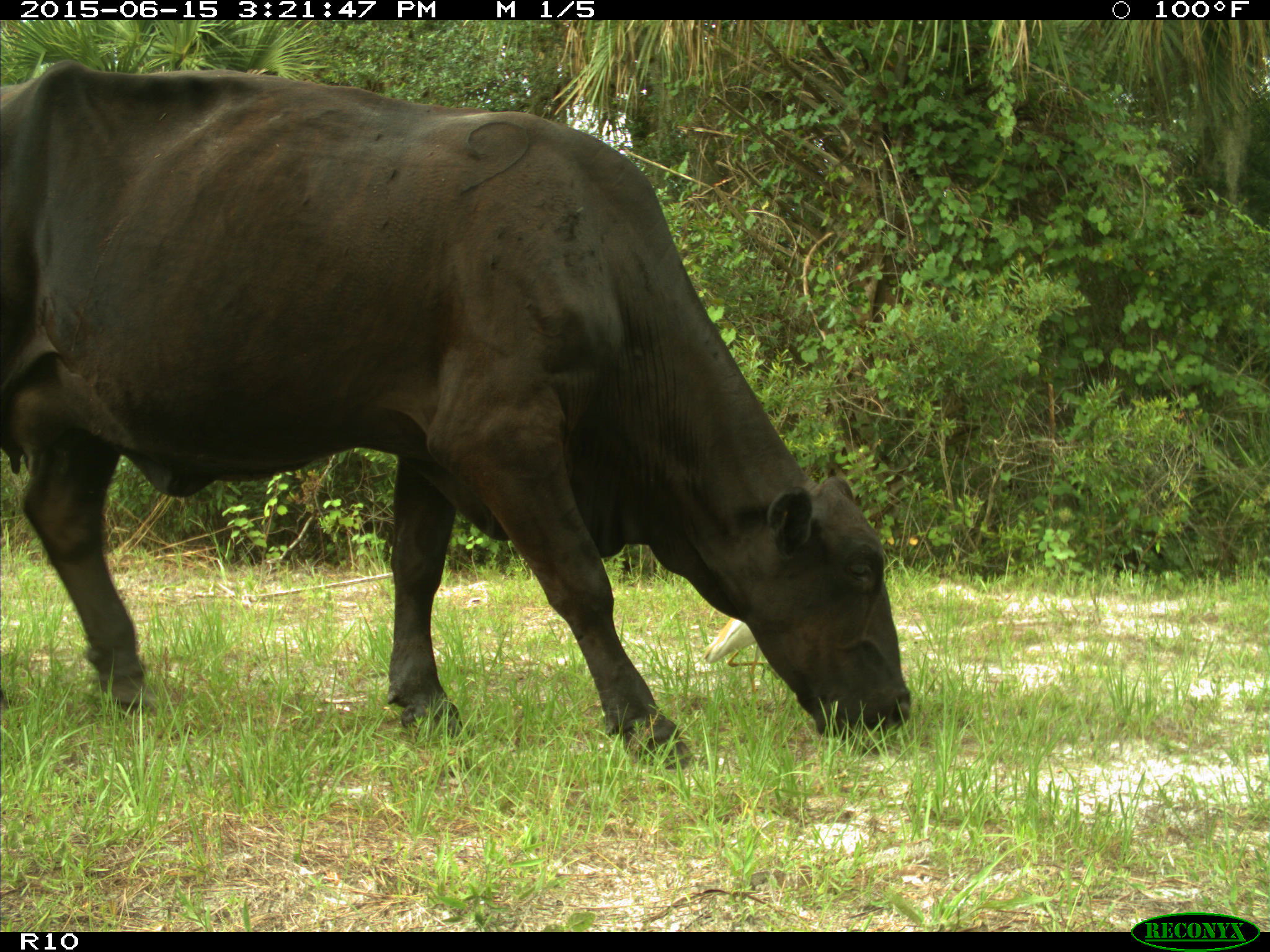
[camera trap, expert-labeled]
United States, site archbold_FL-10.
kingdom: Animalia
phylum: Chordata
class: Mammalia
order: Artiodactyla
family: Bovidae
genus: Bos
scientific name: Bos taurus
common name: domestic cow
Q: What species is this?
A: Bos taurus (domestic cow).